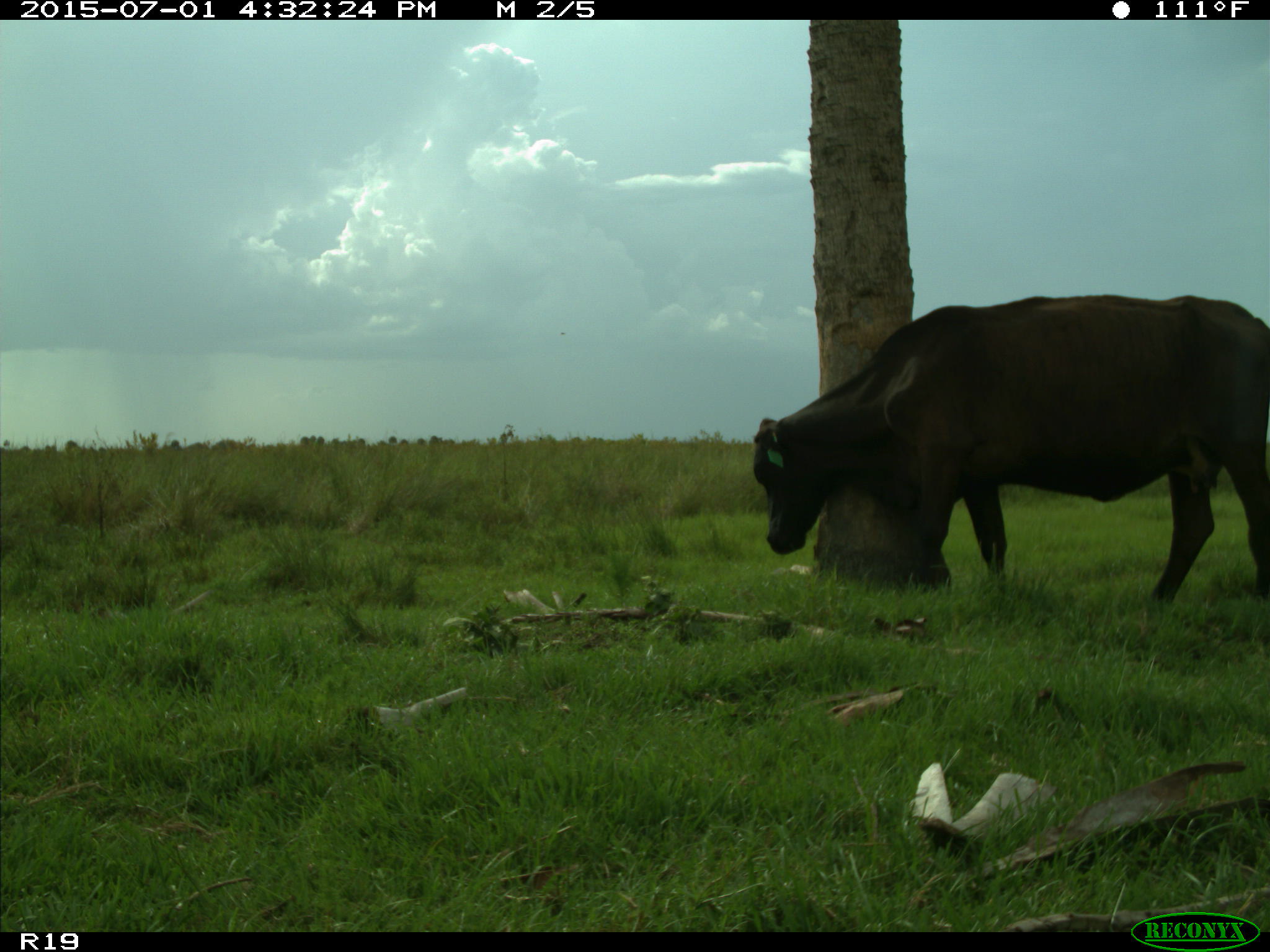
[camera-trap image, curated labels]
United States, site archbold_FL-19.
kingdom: Animalia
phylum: Chordata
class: Mammalia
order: Artiodactyla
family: Bovidae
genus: Bos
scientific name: Bos taurus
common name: domestic cow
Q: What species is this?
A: Bos taurus (domestic cow).